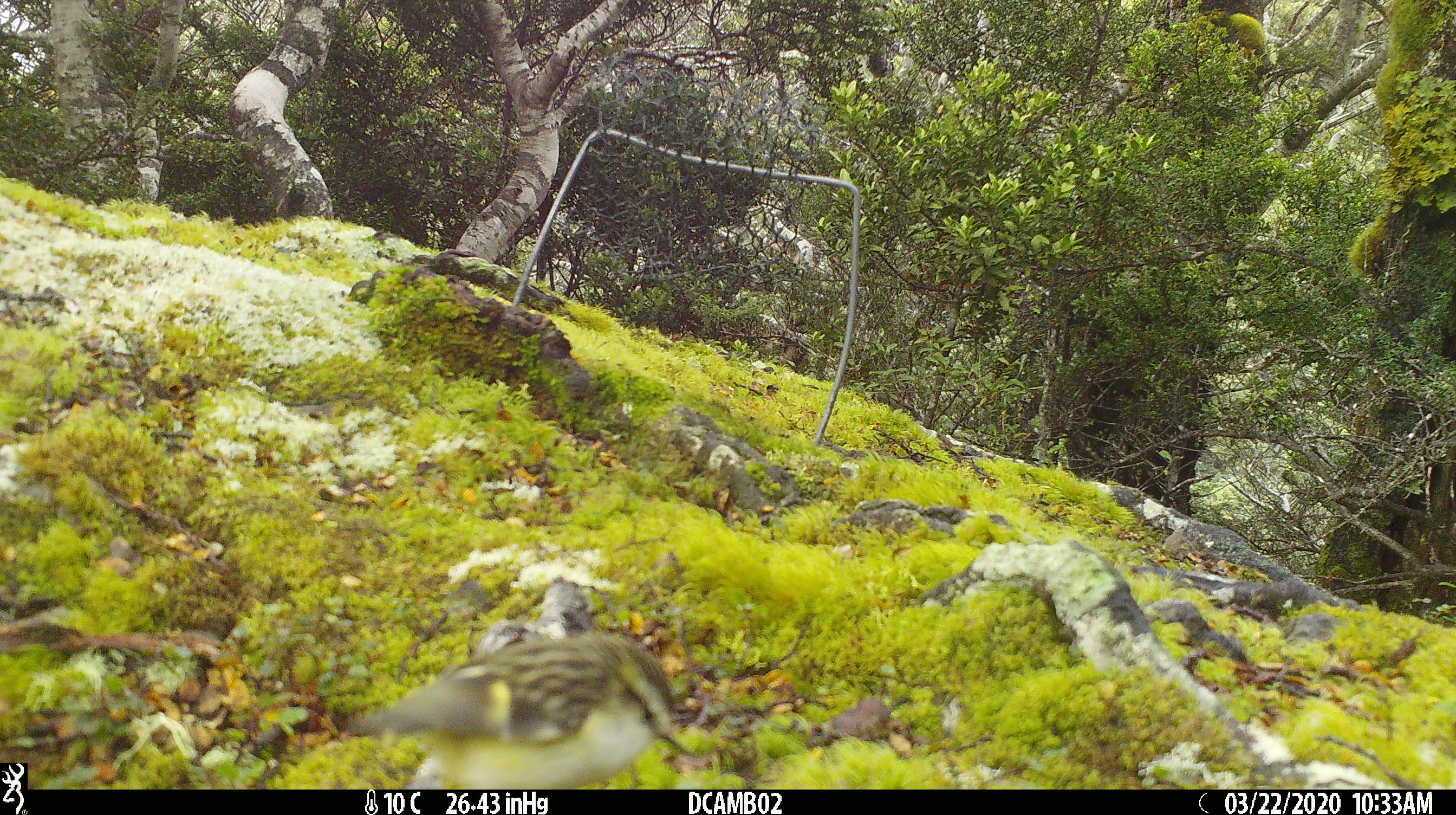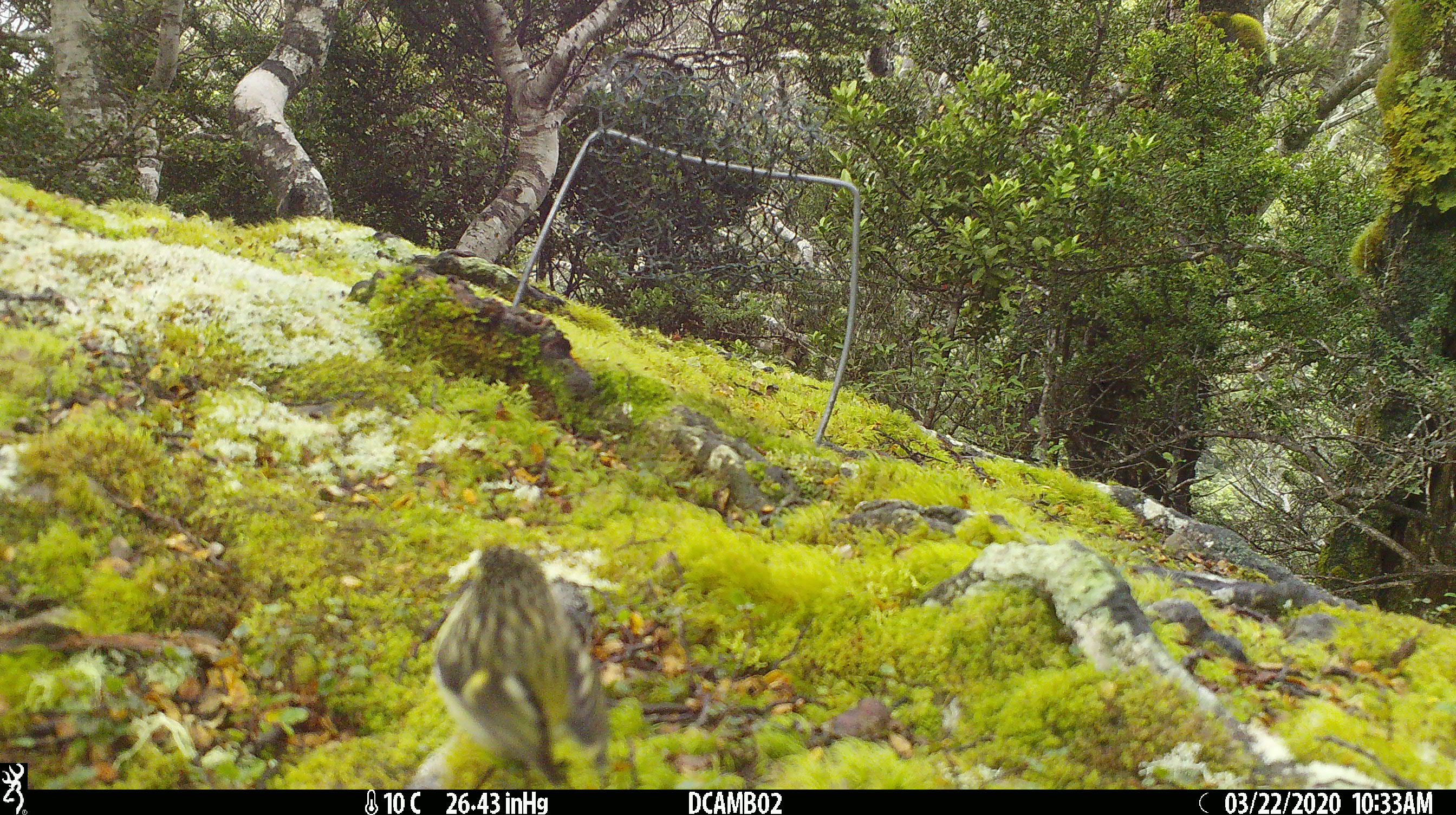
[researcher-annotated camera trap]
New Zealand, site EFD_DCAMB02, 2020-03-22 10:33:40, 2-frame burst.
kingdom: Animalia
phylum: Chordata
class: Aves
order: Passeriformes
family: Acanthisittidae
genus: Acanthisitta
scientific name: Acanthisitta chloris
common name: rifleman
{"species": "rifleman (Acanthisitta chloris)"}